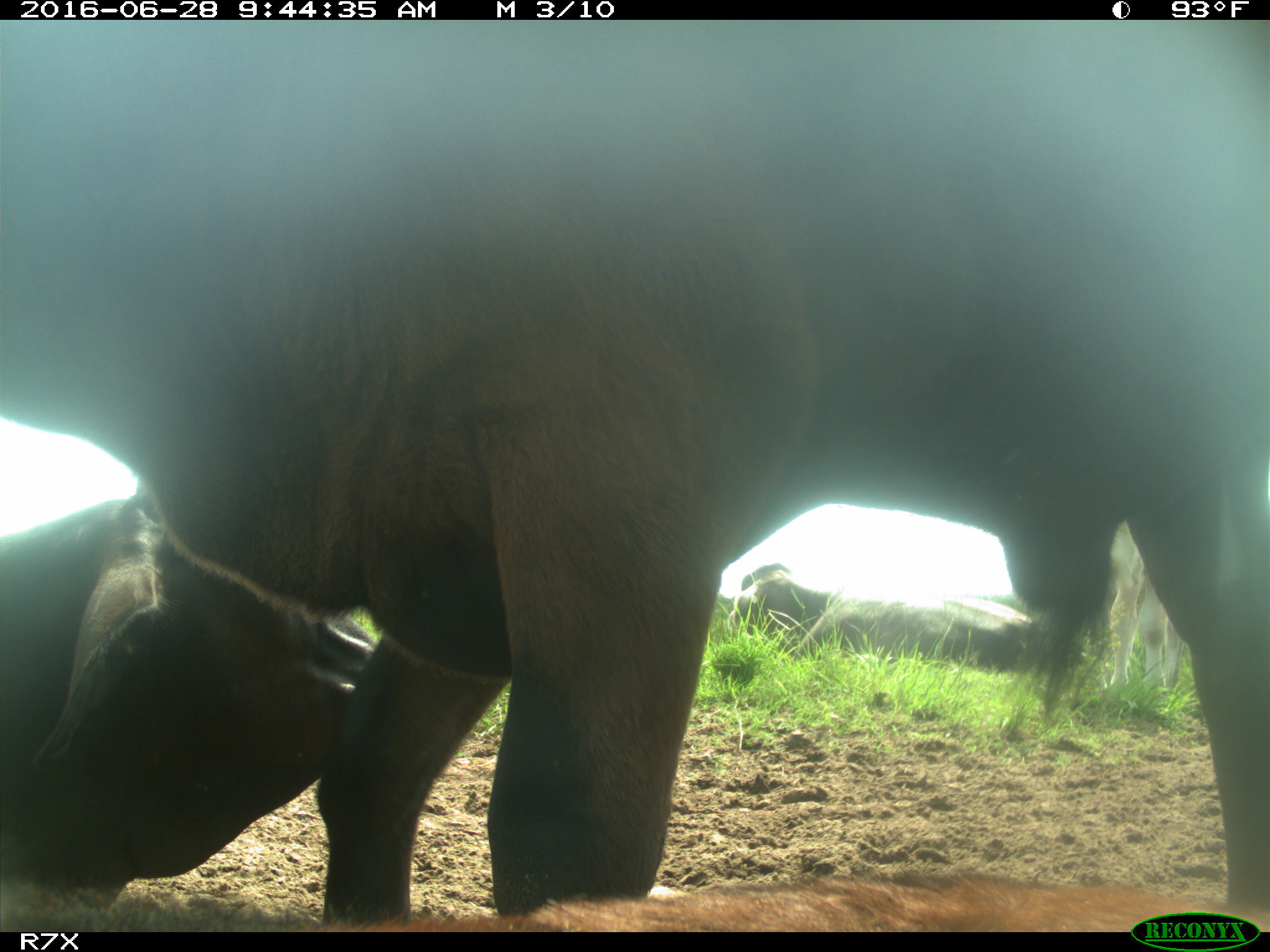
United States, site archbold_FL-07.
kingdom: Animalia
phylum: Chordata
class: Mammalia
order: Artiodactyla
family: Bovidae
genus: Bos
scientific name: Bos taurus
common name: domestic cow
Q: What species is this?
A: Bos taurus (domestic cow).